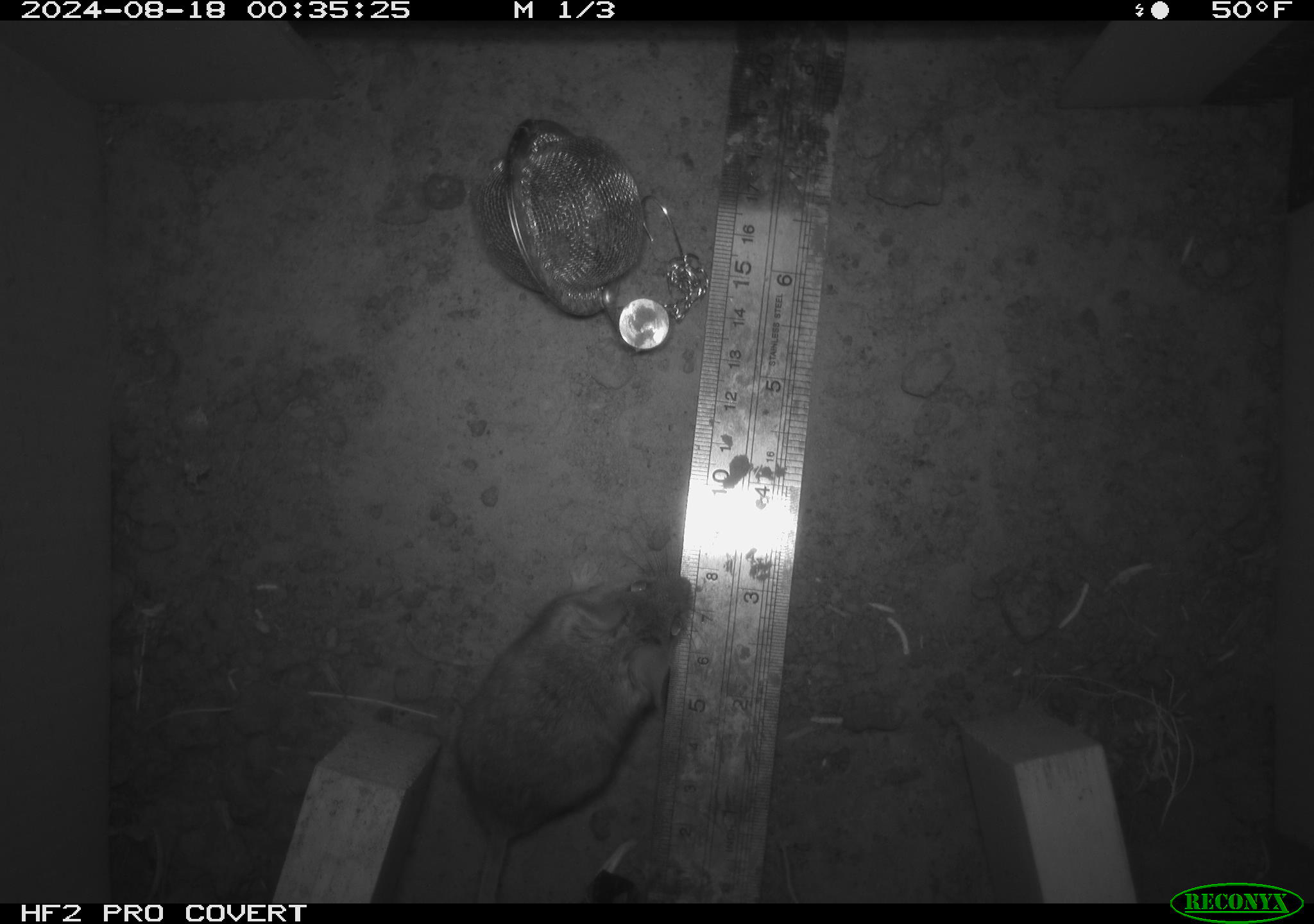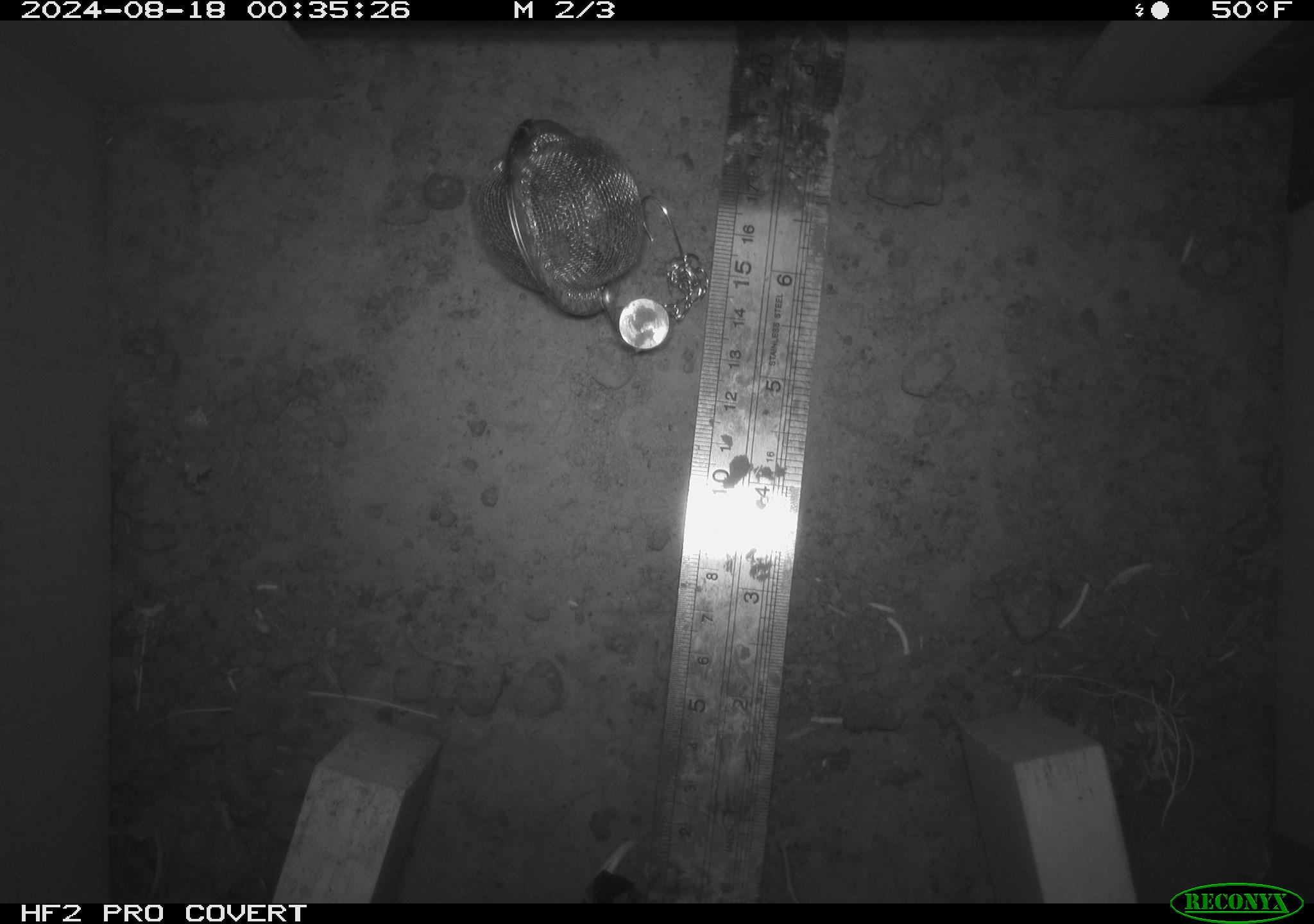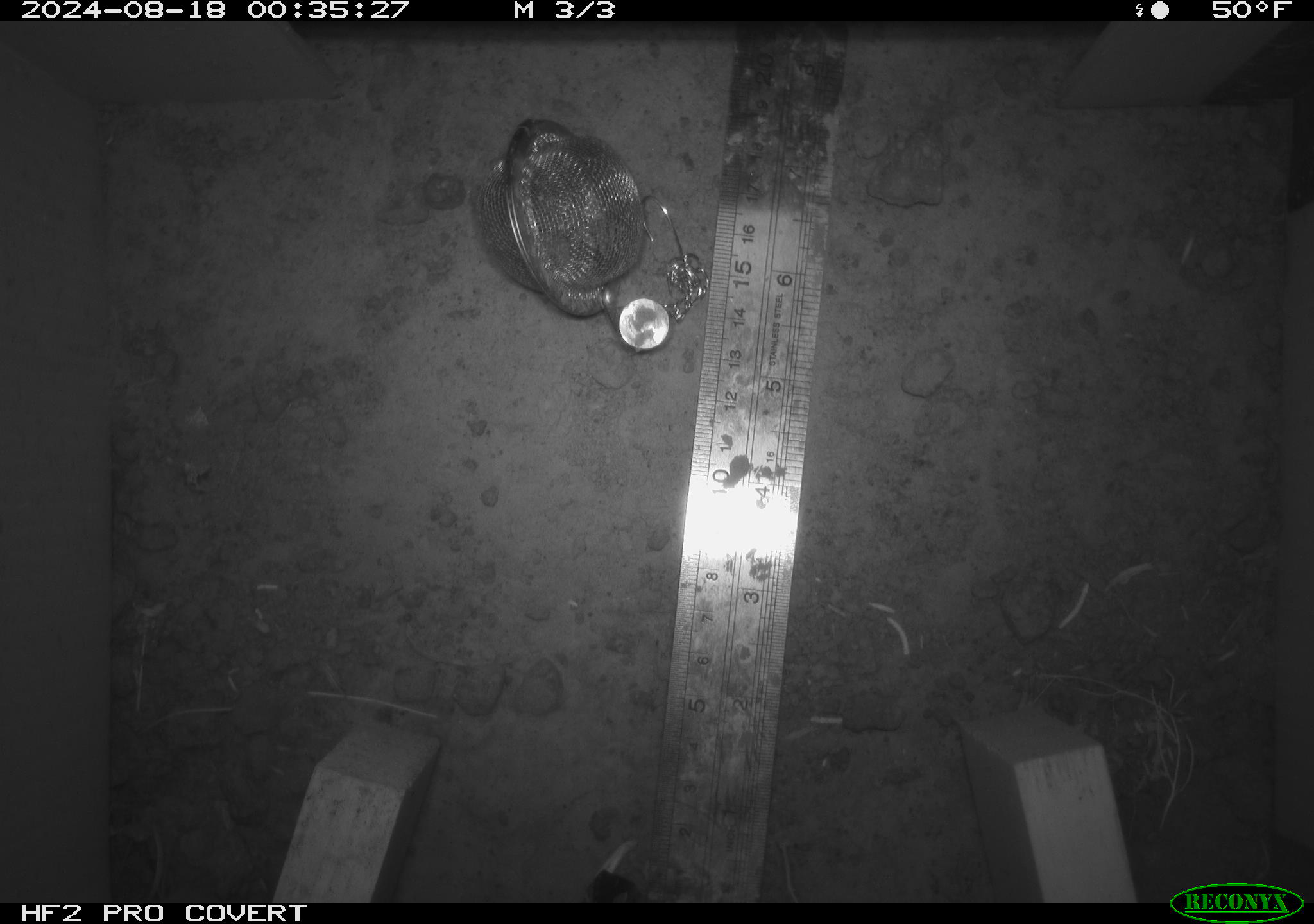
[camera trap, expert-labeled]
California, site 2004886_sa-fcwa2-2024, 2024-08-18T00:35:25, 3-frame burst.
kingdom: Animalia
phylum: Chordata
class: Mammalia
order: Rodentia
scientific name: Rodentia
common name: mouse species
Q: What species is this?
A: Mouse species (Rodentia).